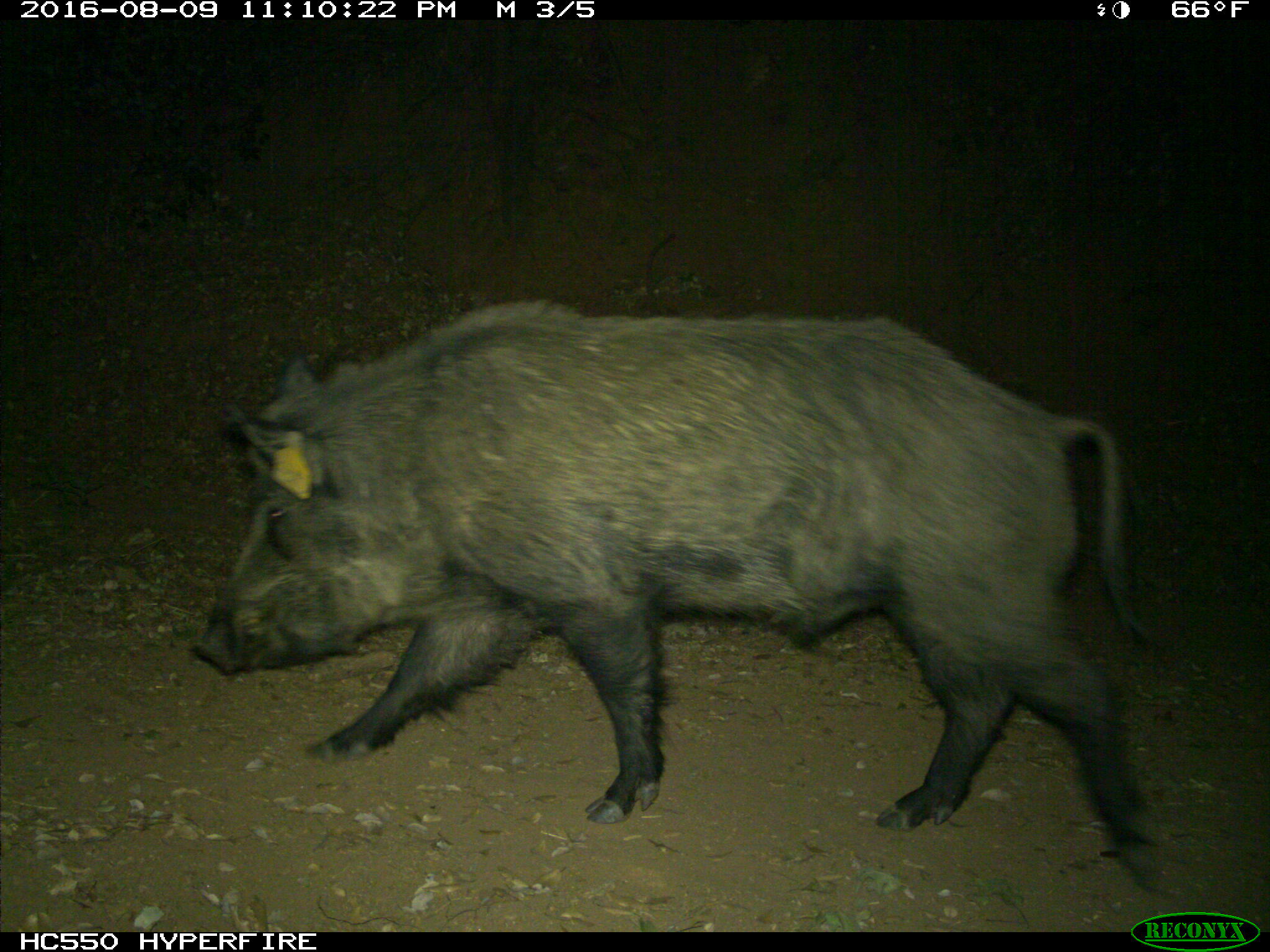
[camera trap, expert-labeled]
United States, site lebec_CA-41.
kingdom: Animalia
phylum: Chordata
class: Mammalia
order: Artiodactyla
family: Suidae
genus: Sus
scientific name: Sus scrofa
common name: wild boar